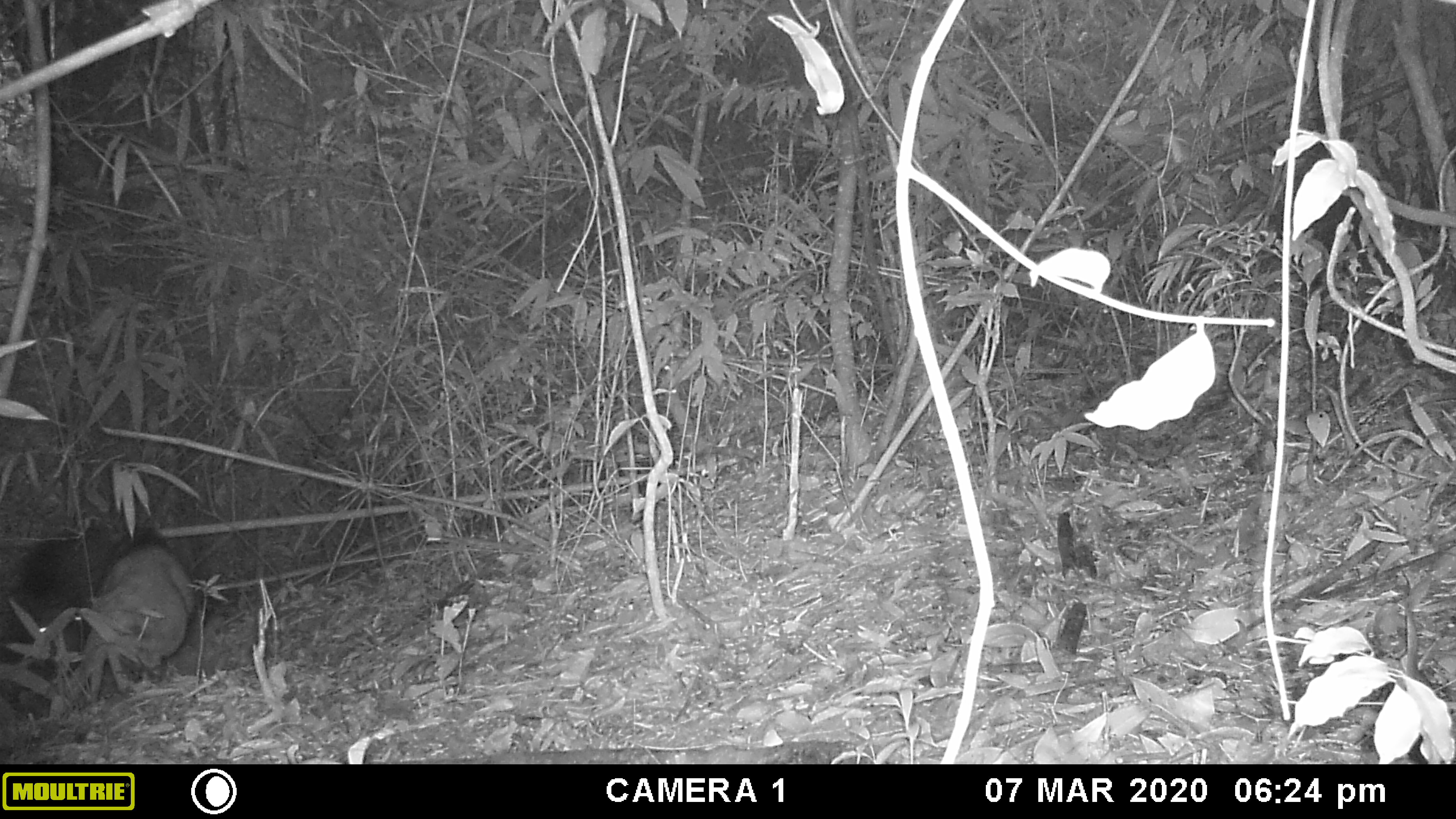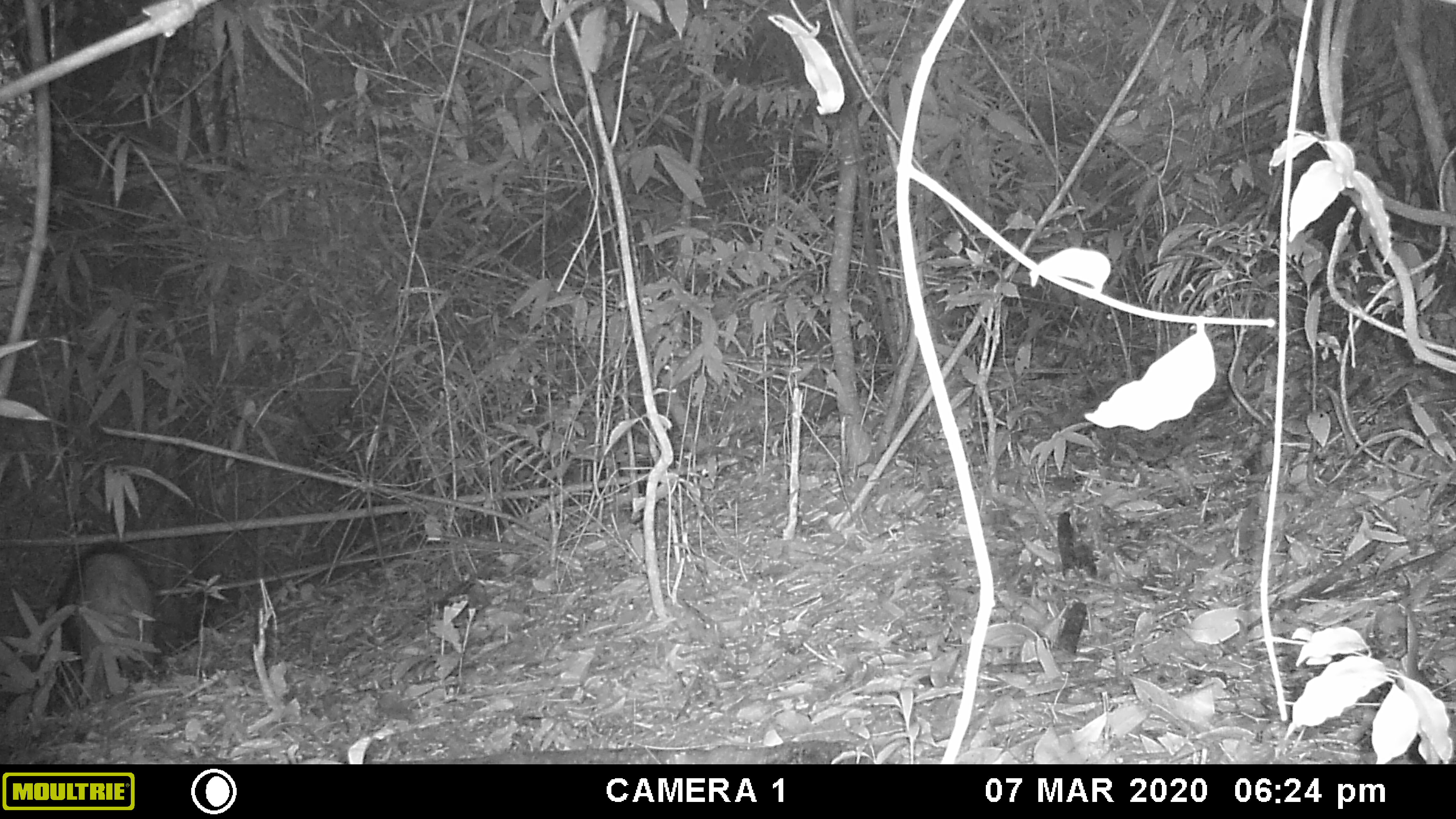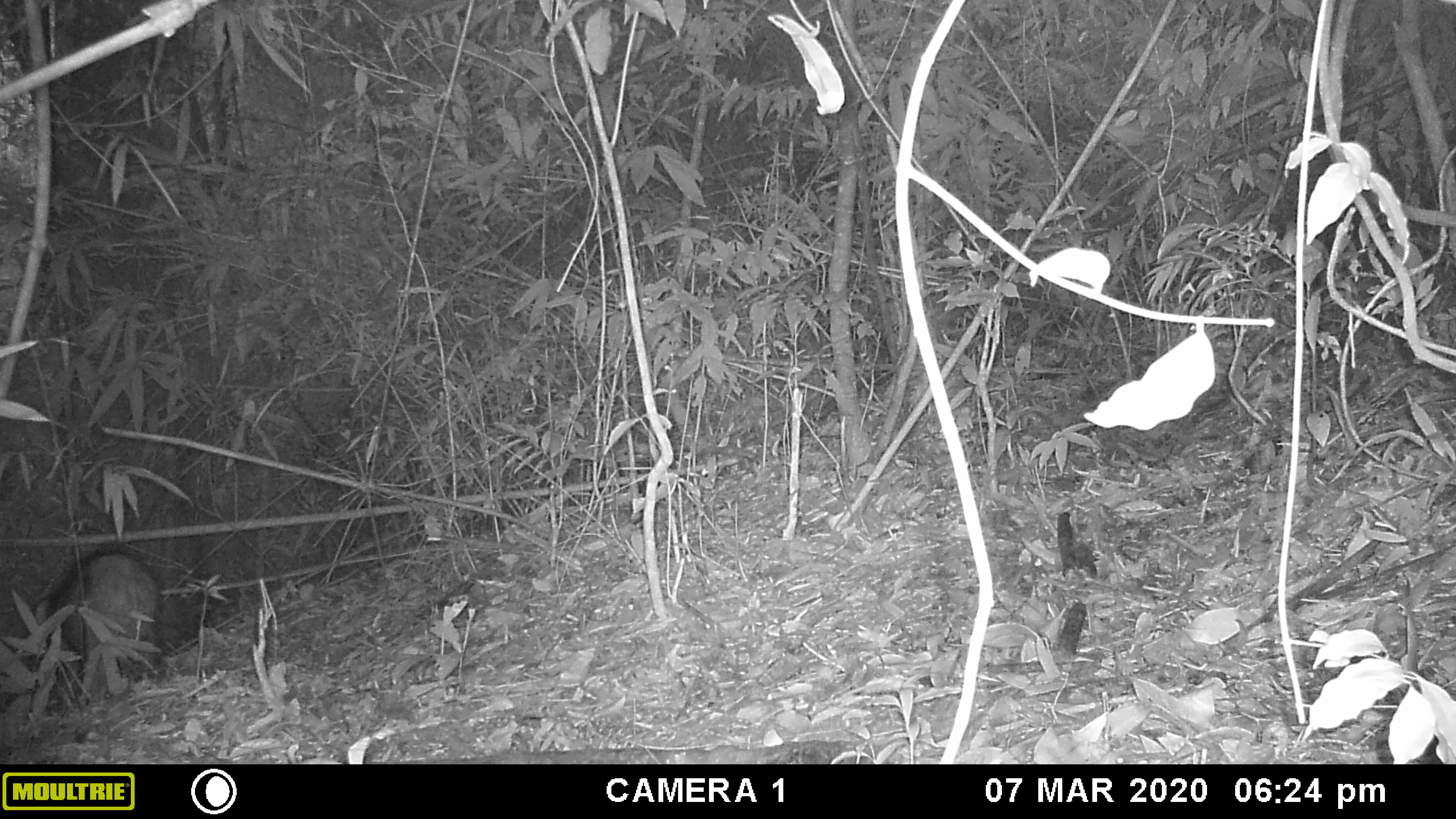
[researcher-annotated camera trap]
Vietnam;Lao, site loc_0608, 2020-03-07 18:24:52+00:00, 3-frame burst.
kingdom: Animalia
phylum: Chordata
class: Mammalia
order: Artiodactyla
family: Suidae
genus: Sus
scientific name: Sus scrofa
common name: eurasian wild pig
Eurasian wild pig (Sus scrofa). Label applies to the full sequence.